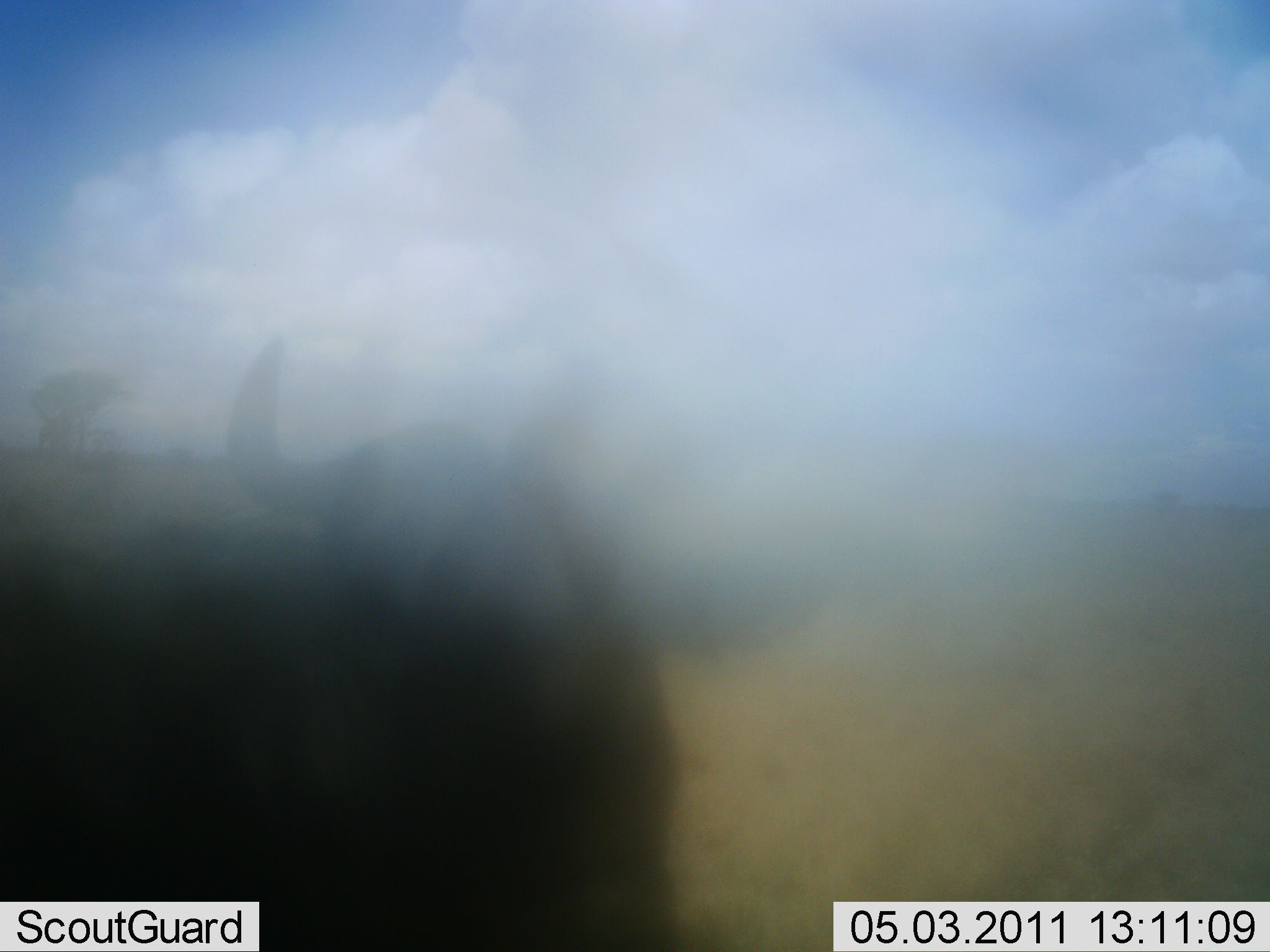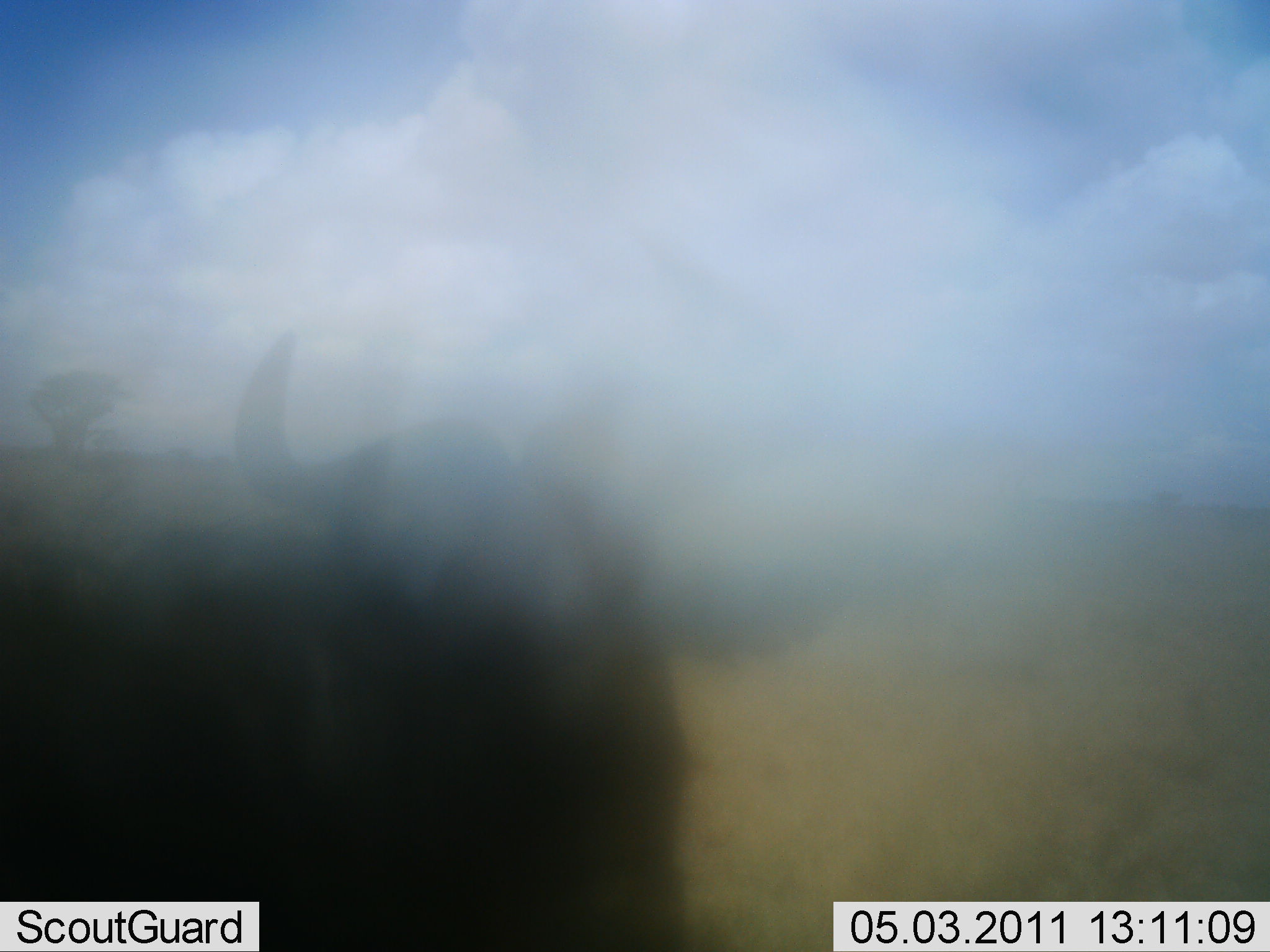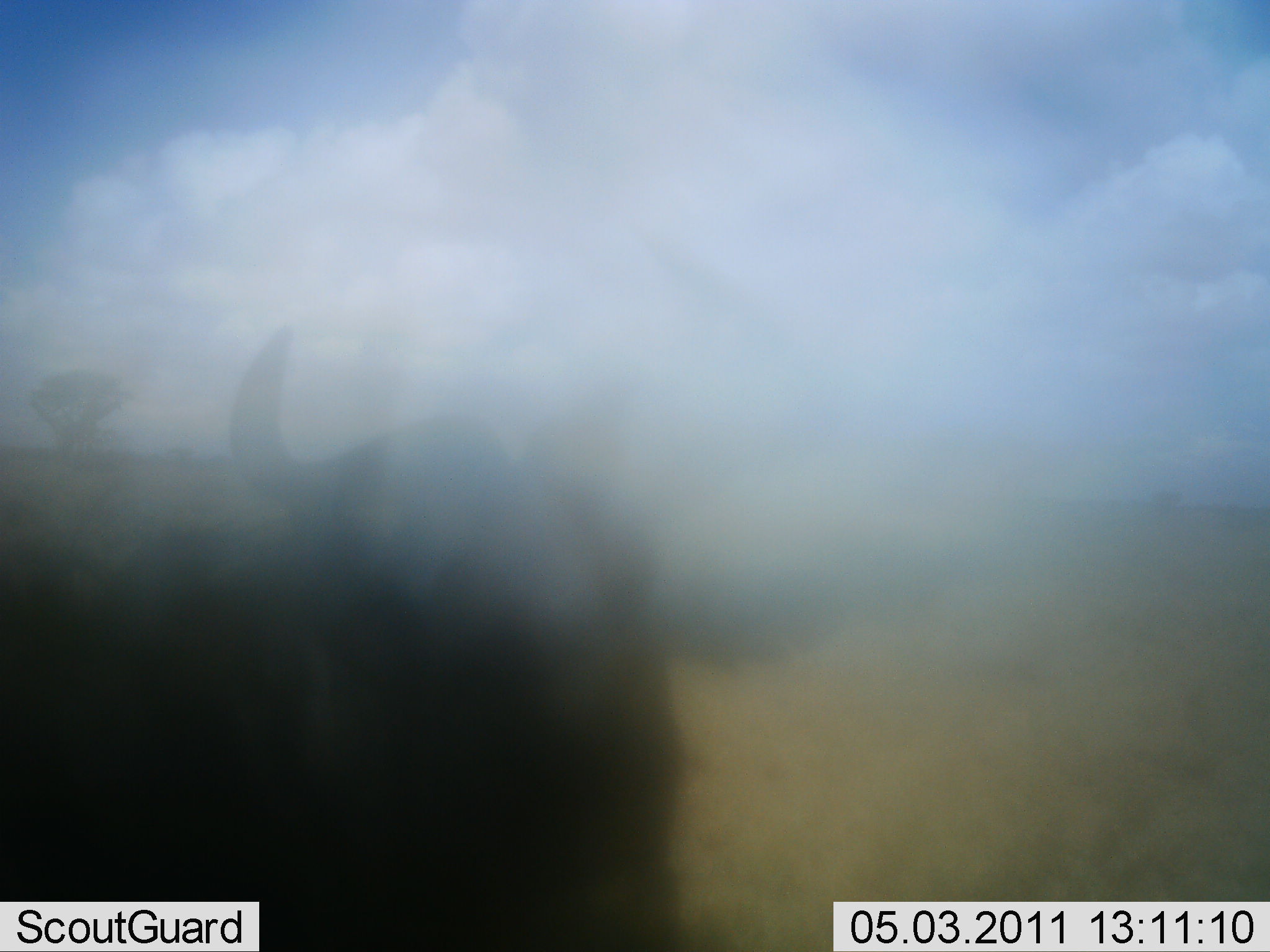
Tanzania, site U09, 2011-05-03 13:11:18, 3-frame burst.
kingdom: Animalia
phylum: Chordata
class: Mammalia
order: Artiodactyla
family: Bovidae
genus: Connochaetes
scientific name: Connochaetes taurinus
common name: blue wildebeest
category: wildebeest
Wildebeest (blue wildebeest) (Connochaetes taurinus), count 1. Behavior (volunteer vote fractions): standing 67%, resting 17%, moving 8%, interacting 8%. Young present (vote fraction): 0%. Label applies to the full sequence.